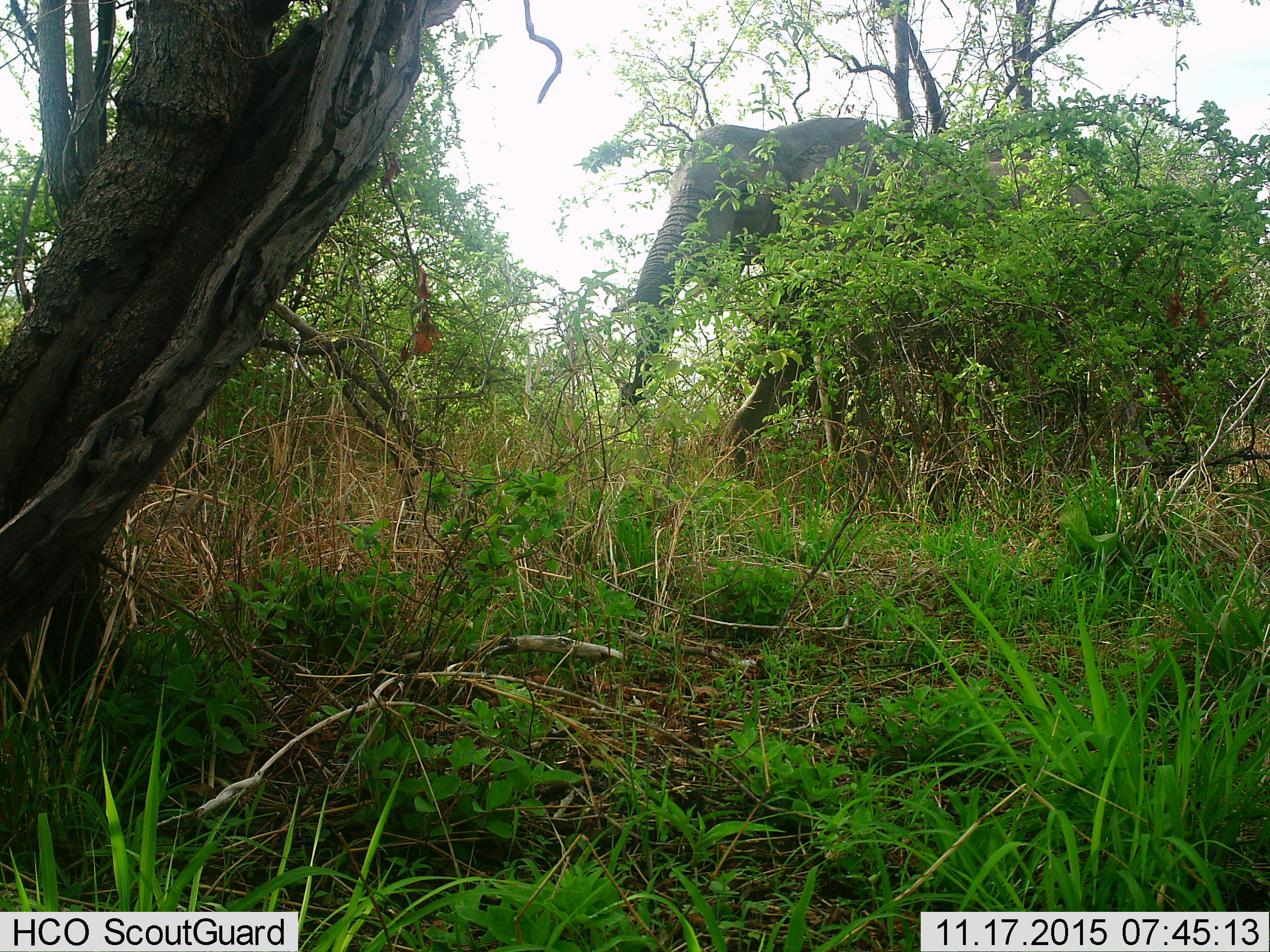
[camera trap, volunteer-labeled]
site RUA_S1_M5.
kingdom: Animalia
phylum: Chordata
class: Mammalia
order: Proboscidea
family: Elephantidae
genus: Loxodonta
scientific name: Loxodonta africana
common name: african bush elephant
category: elephant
Elephant (african bush elephant) (Loxodonta africana), count 1. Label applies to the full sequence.